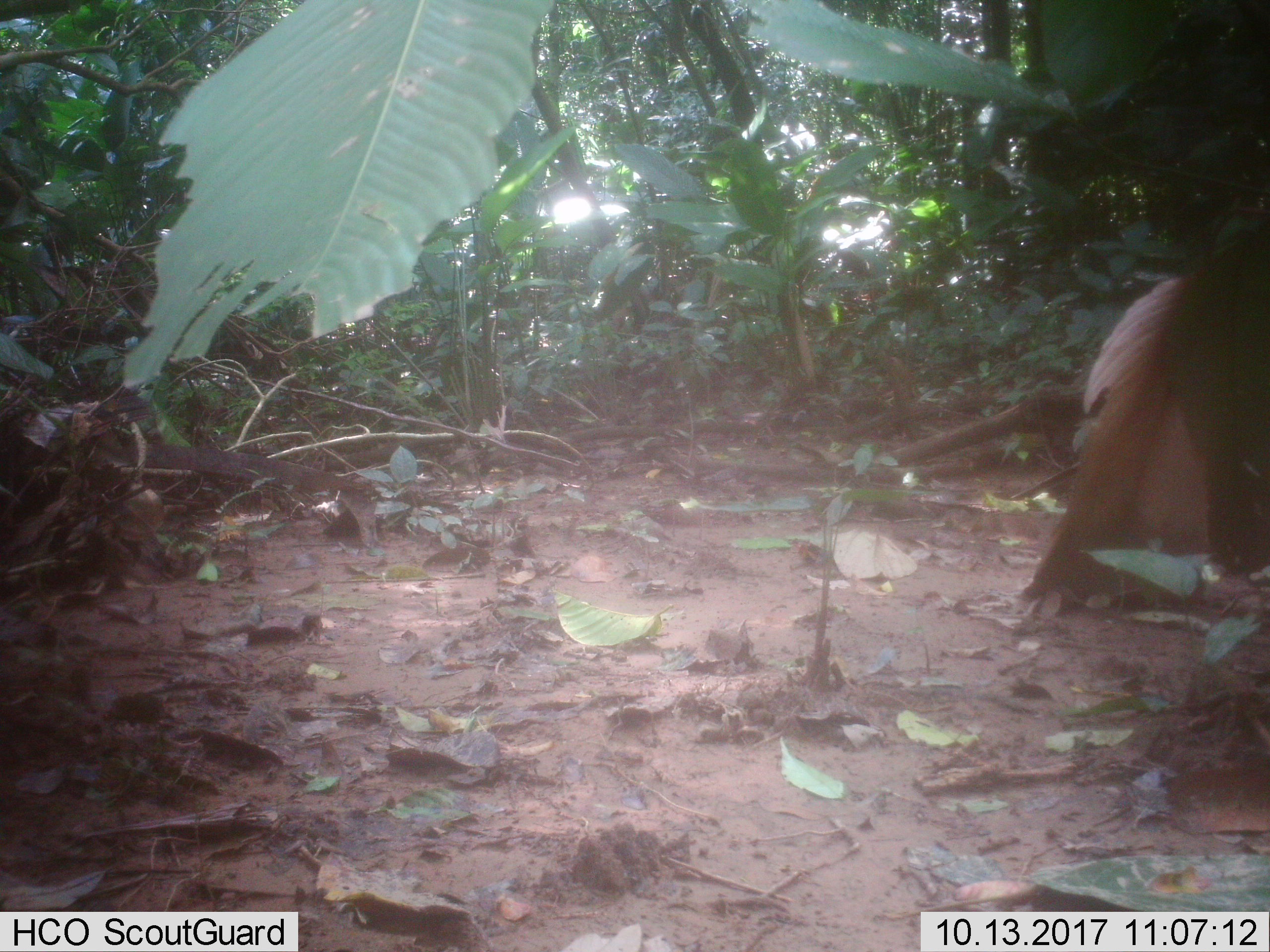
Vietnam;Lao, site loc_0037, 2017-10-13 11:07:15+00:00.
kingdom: Animalia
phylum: Chordata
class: Mammalia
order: Artiodactyla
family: Suidae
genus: Sus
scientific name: Sus scrofa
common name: eurasian wild pig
Eurasian wild pig (Sus scrofa). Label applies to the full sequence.